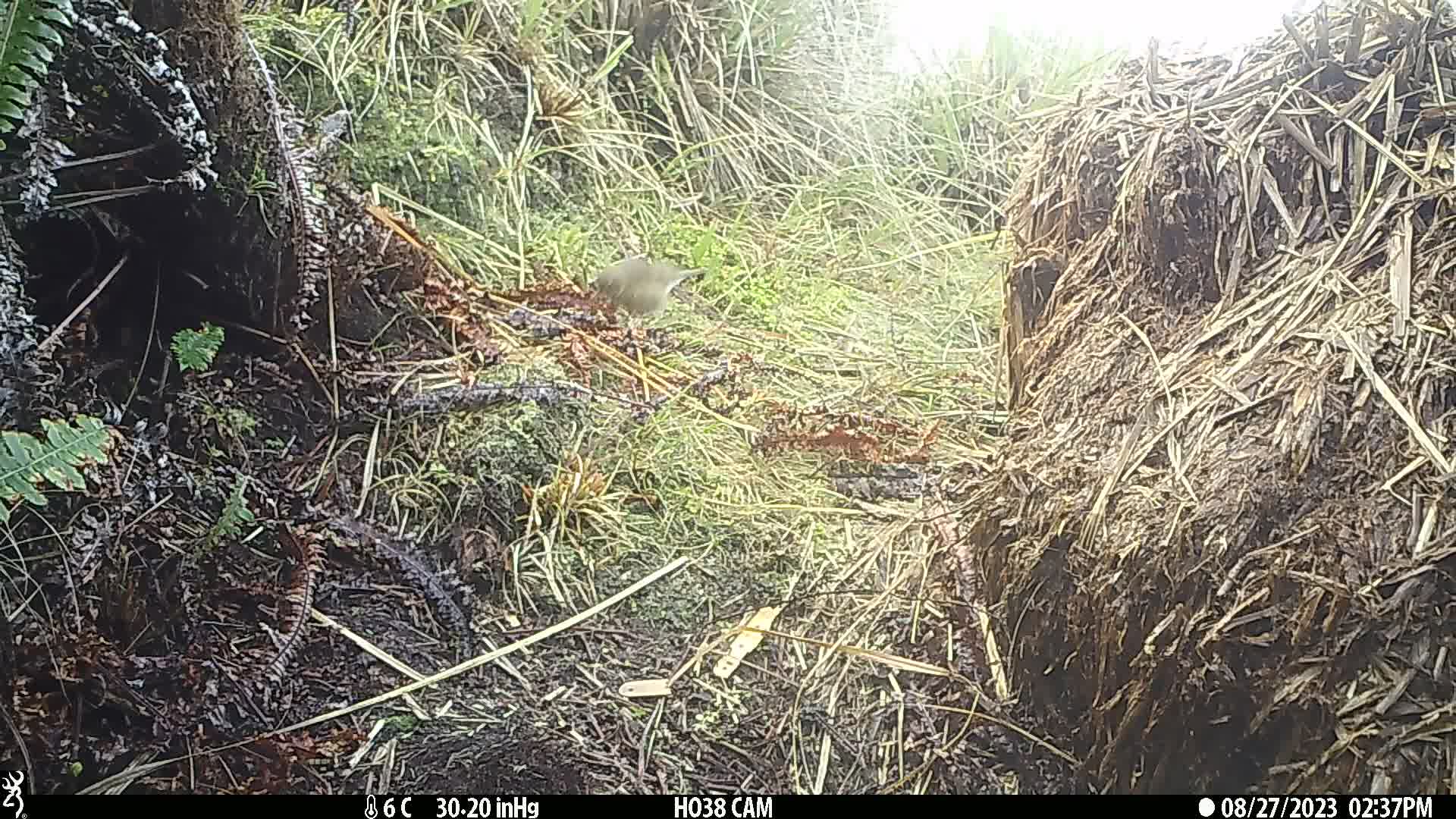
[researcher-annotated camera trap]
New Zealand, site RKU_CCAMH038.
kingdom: Animalia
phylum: Chordata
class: Aves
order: Passeriformes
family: Turdidae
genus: Turdus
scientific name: Turdus philomelos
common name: song thrush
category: thrush